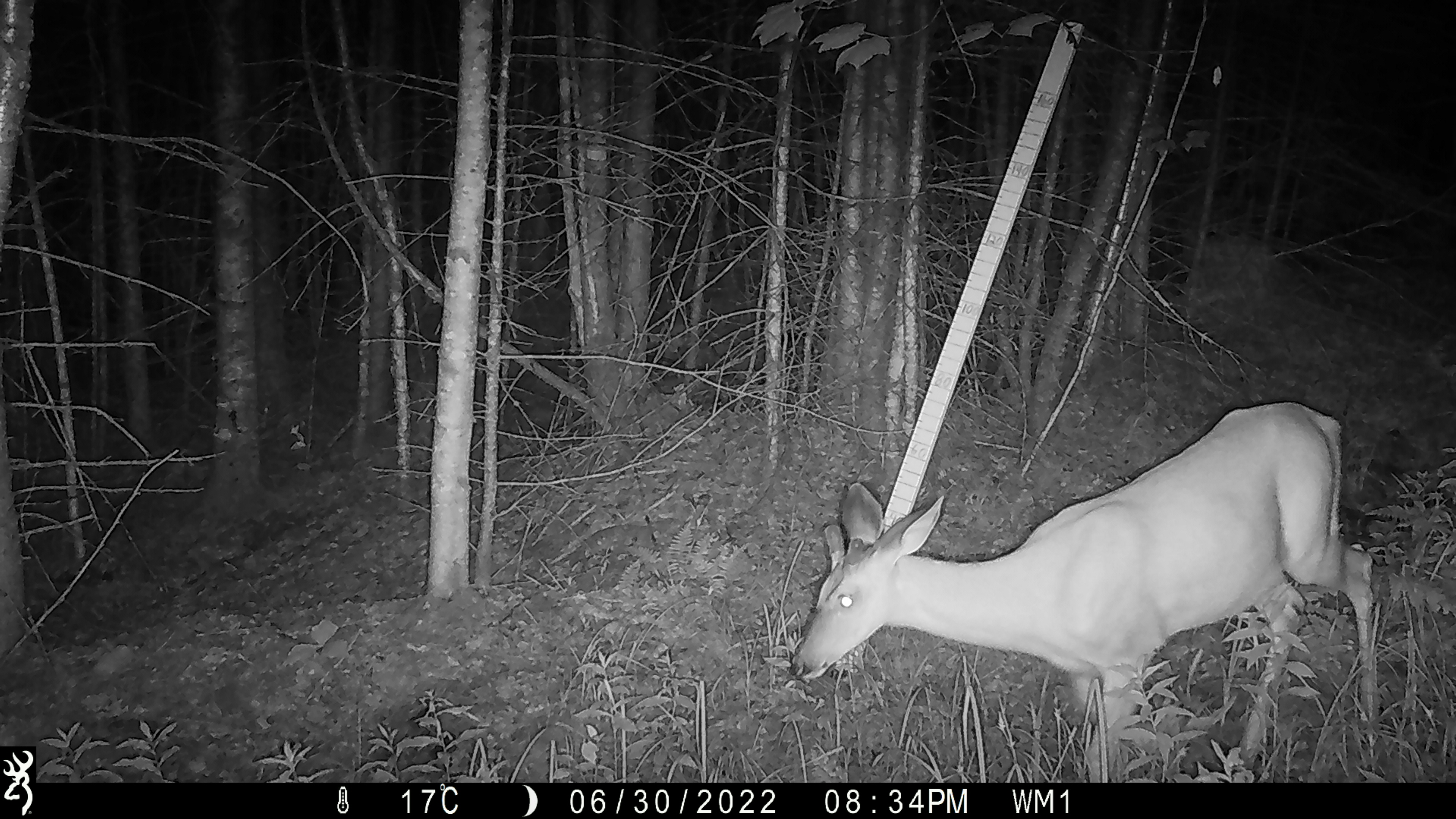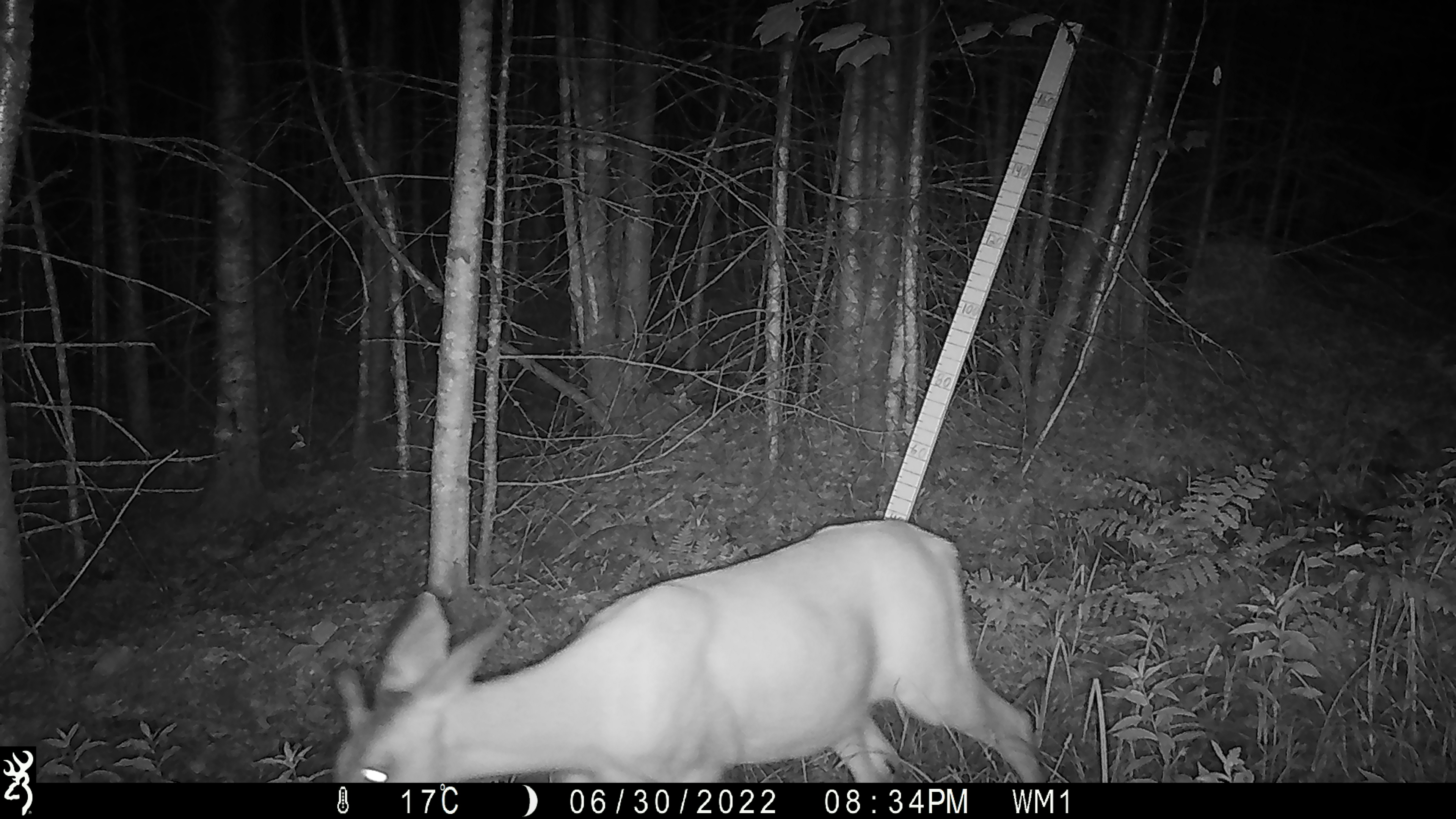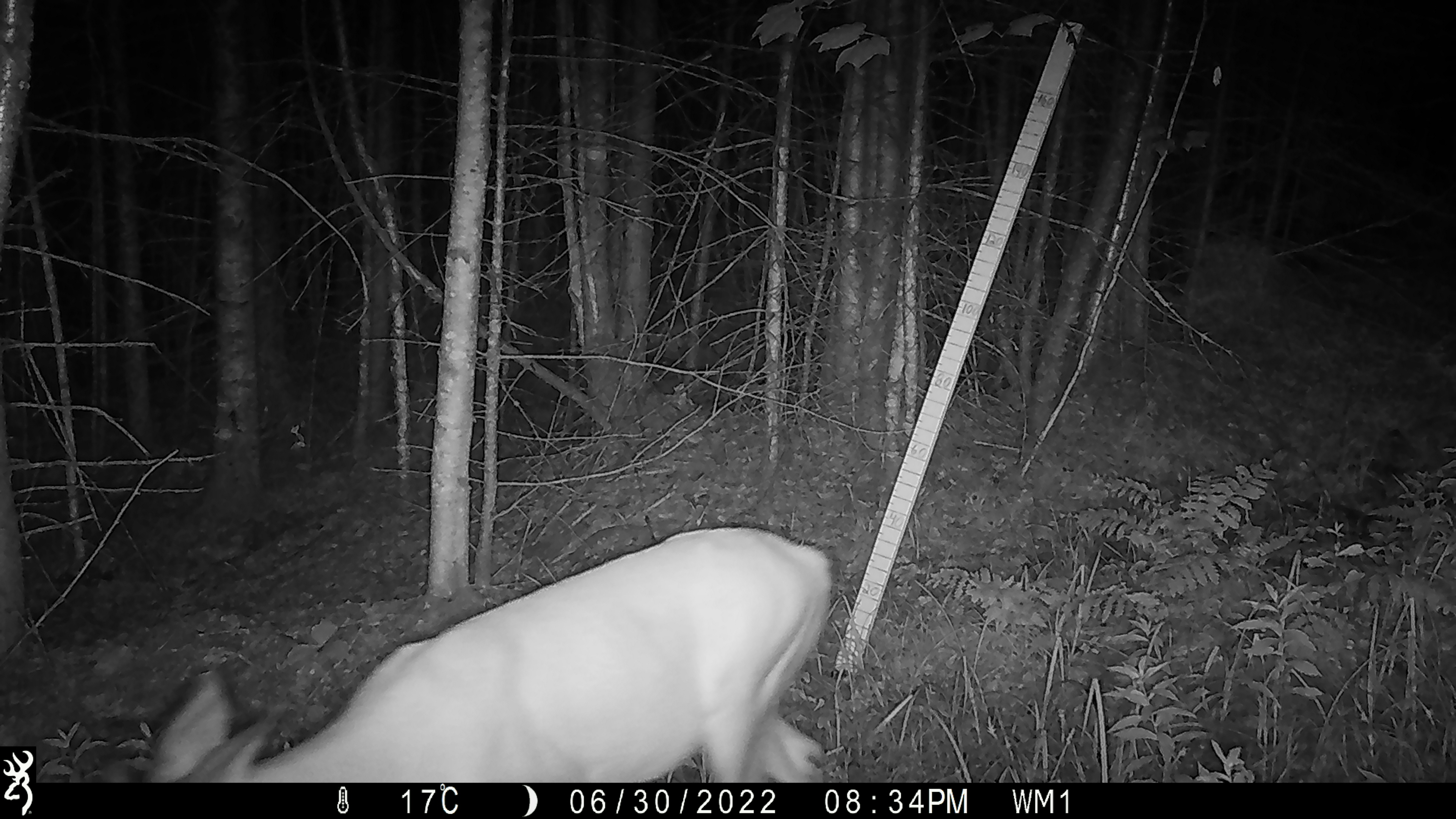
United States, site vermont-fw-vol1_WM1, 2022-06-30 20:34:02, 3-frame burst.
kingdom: Animalia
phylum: Chordata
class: Mammalia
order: Artiodactyla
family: Cervidae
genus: Odocoileus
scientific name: Odocoileus virginianus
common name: white-tailed deer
White-tailed deer (Odocoileus virginianus).